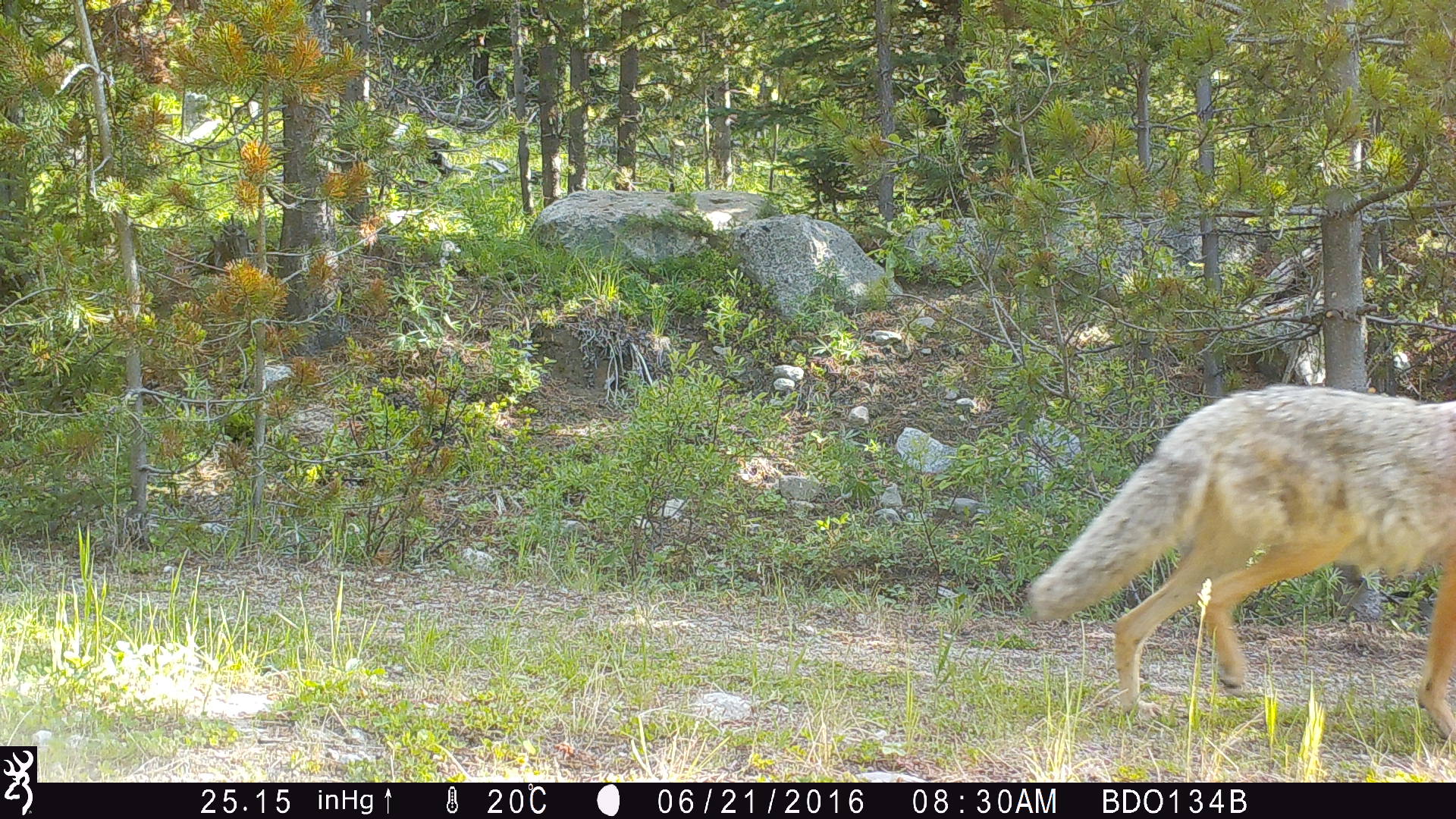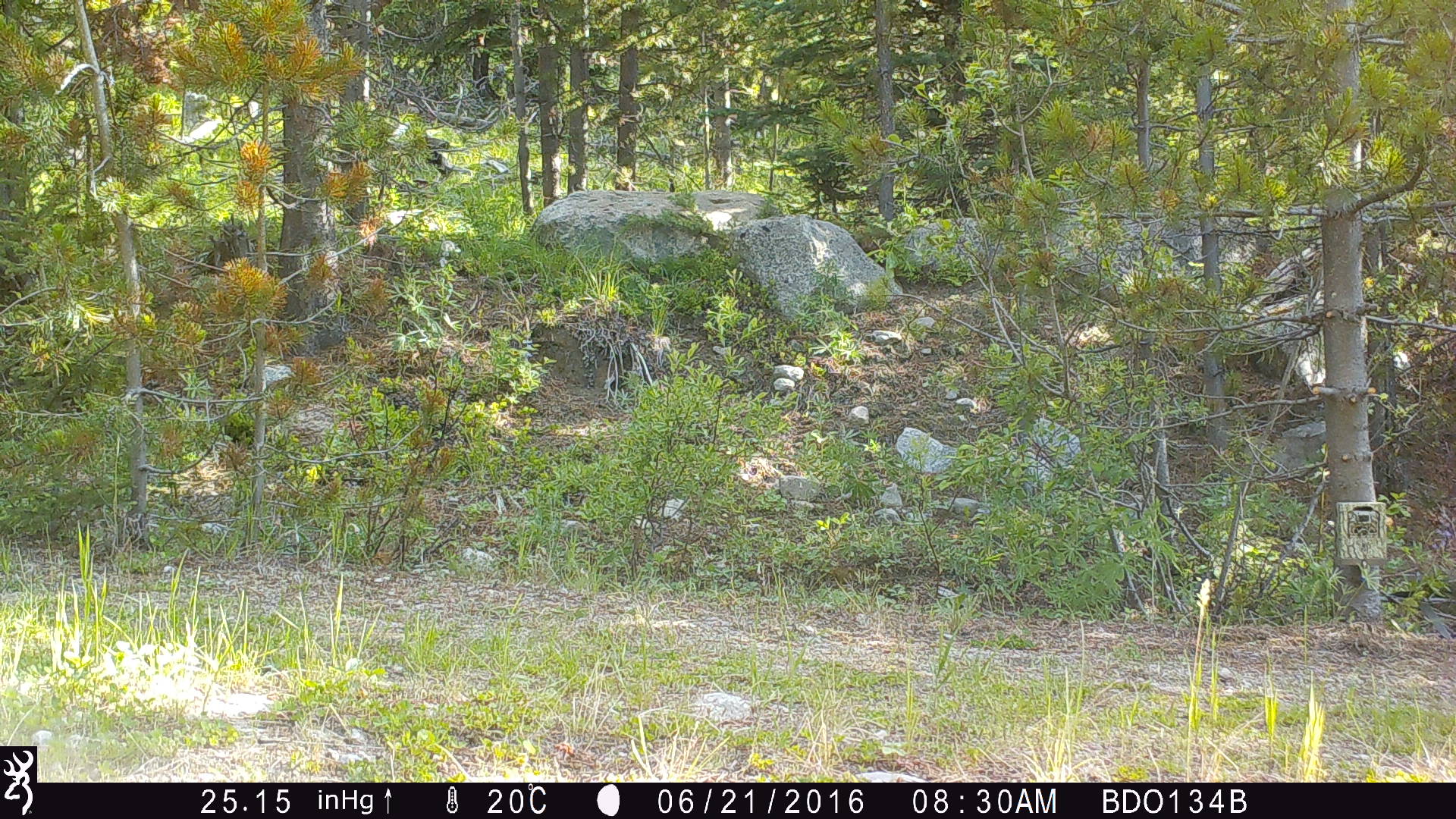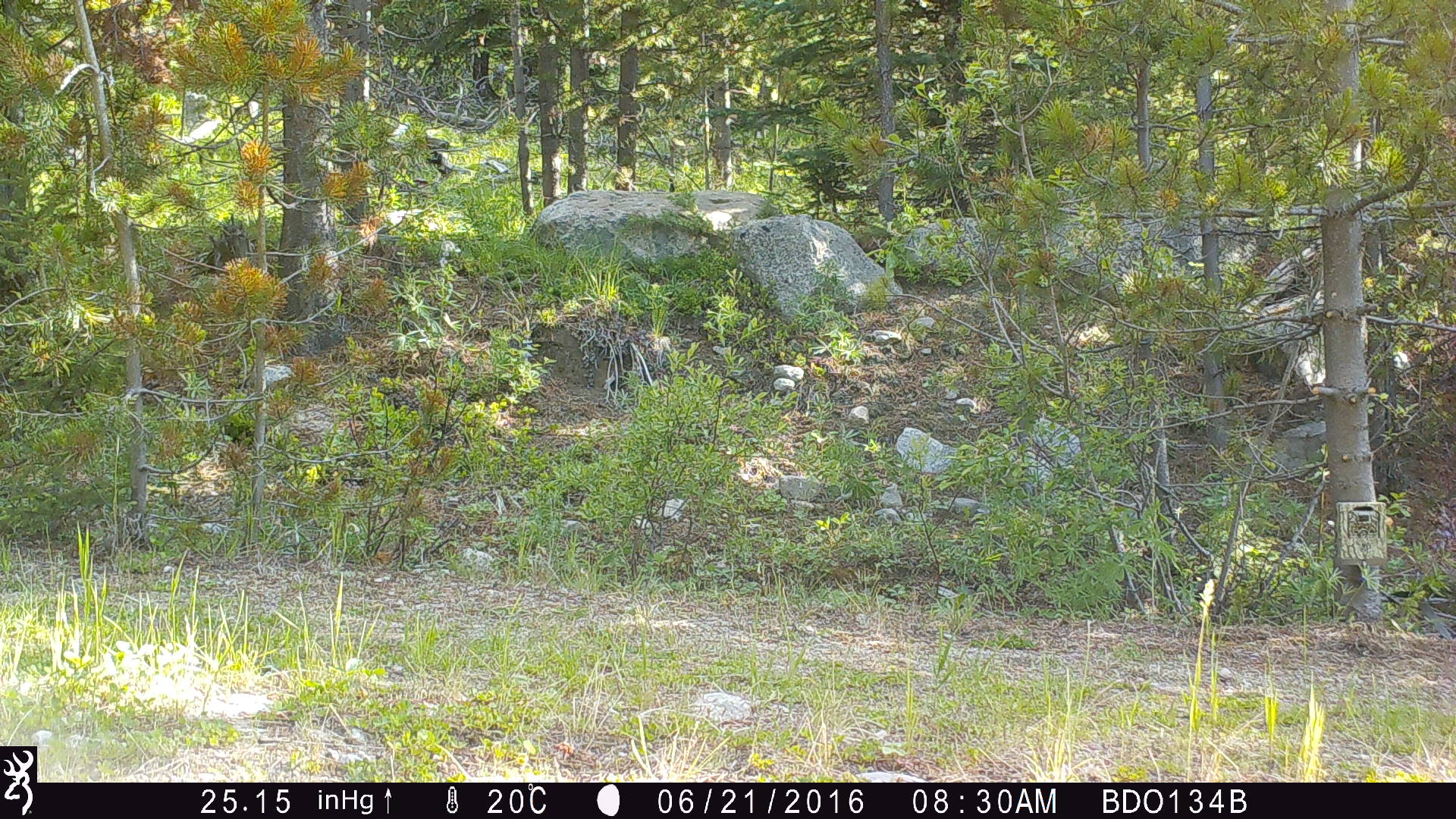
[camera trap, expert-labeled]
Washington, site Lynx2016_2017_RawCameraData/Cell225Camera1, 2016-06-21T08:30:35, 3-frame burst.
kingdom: Animalia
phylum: Chordata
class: Mammalia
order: Carnivora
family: Canidae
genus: Canis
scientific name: Canis latrans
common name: coyote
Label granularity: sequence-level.